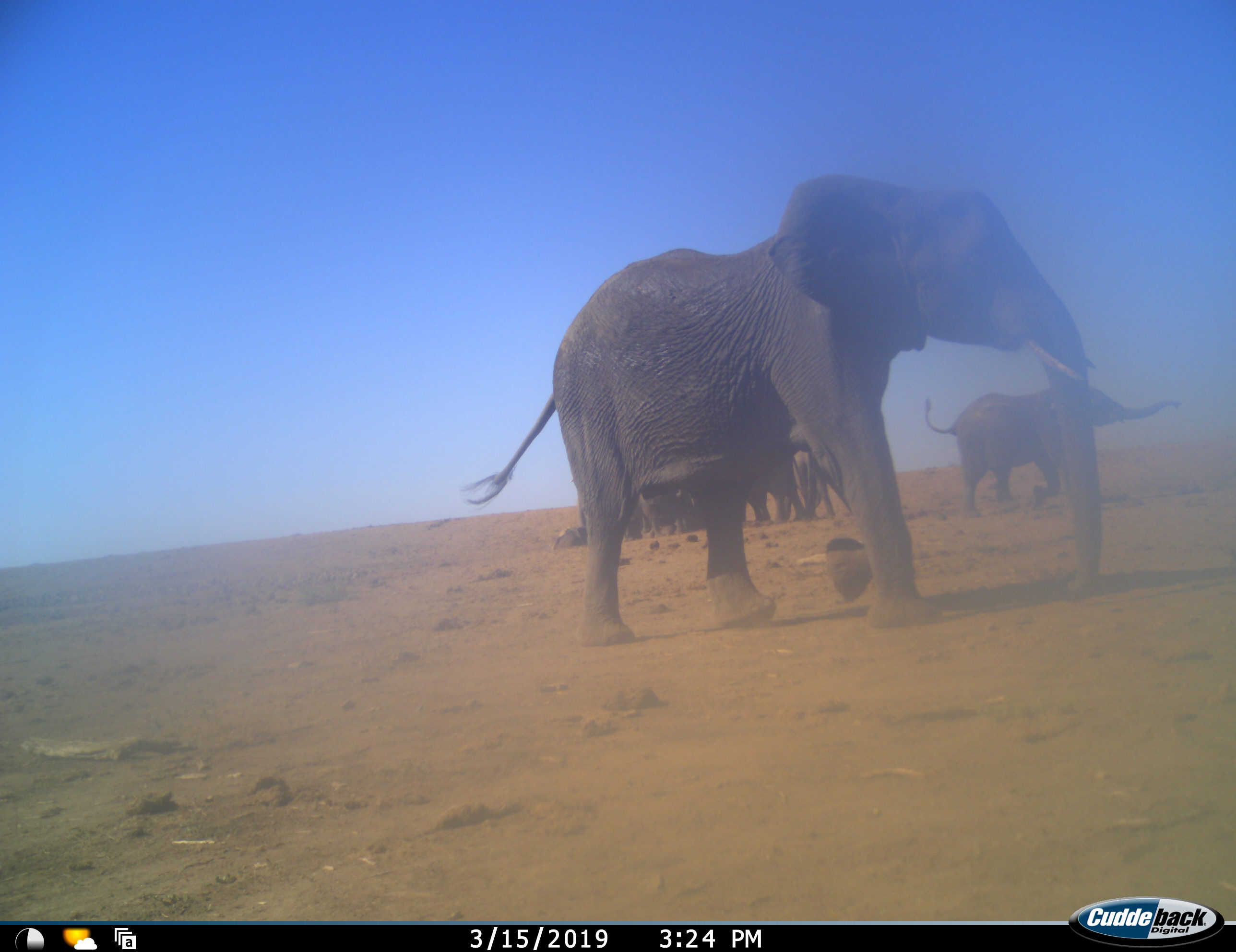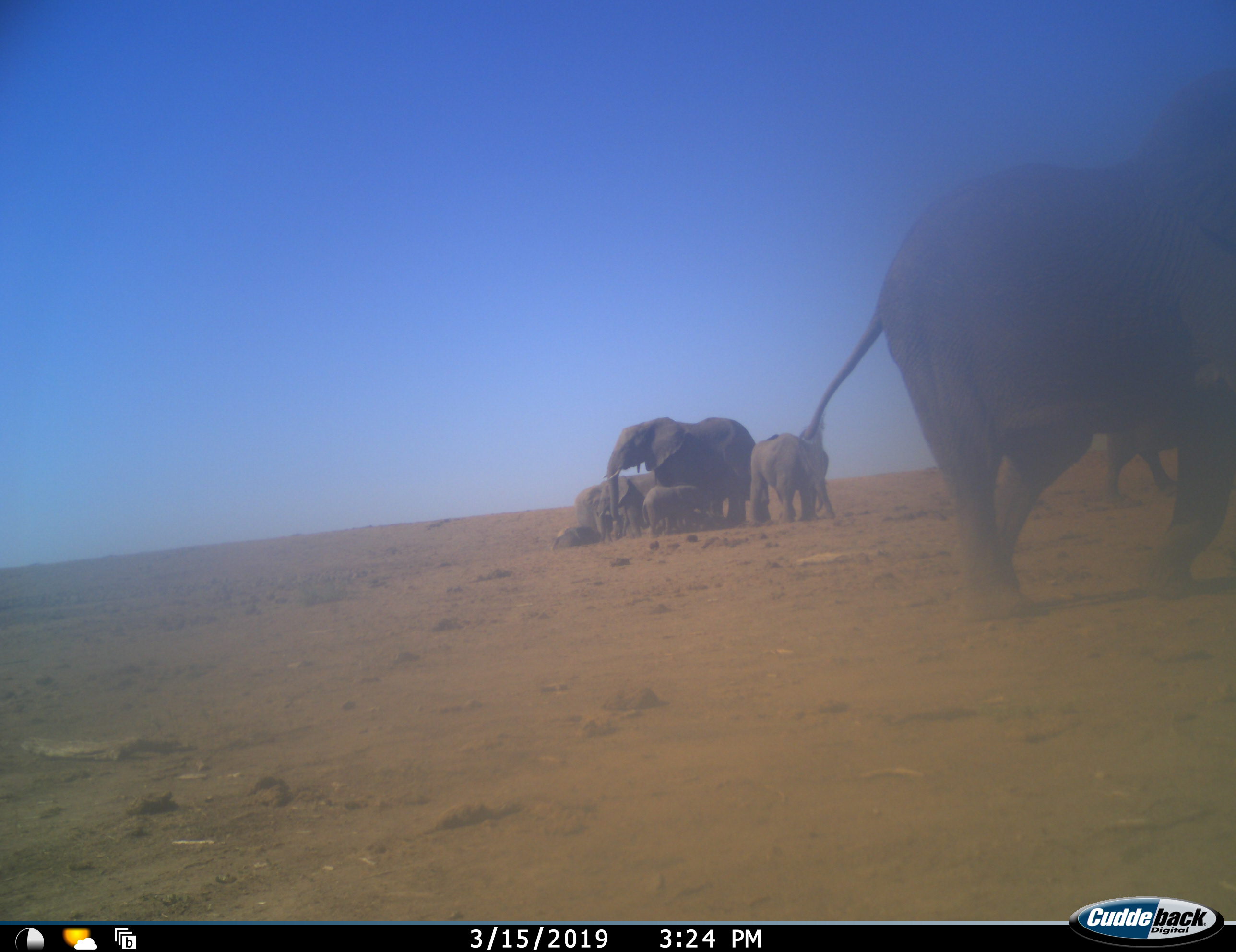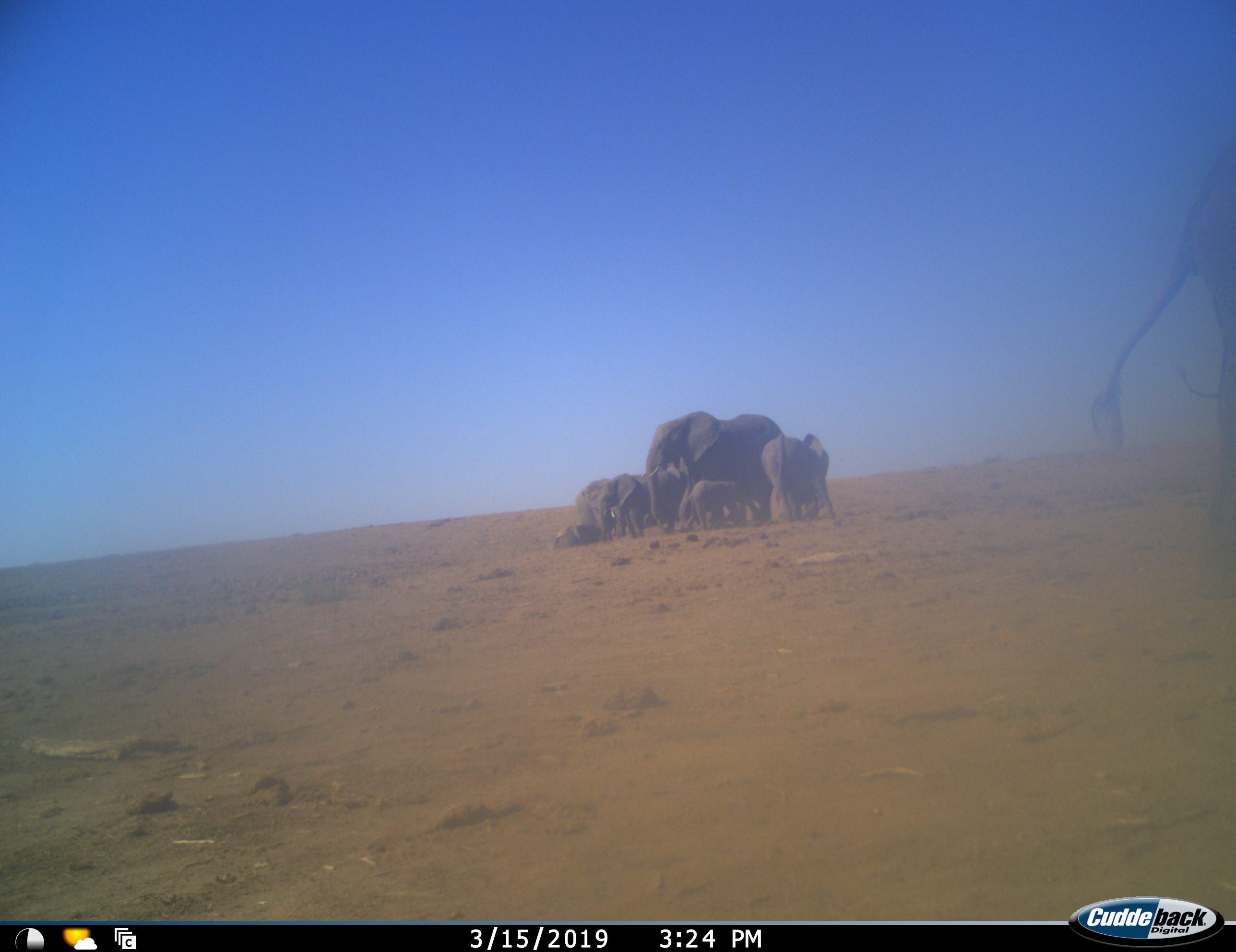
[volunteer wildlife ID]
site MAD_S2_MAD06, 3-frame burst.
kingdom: Animalia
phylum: Chordata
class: Mammalia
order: Proboscidea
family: Elephantidae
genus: Loxodonta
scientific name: Loxodonta africana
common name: african bush elephant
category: elephant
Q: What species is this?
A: Elephant (african bush elephant) (Loxodonta africana).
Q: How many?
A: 9.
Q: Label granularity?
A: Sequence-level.